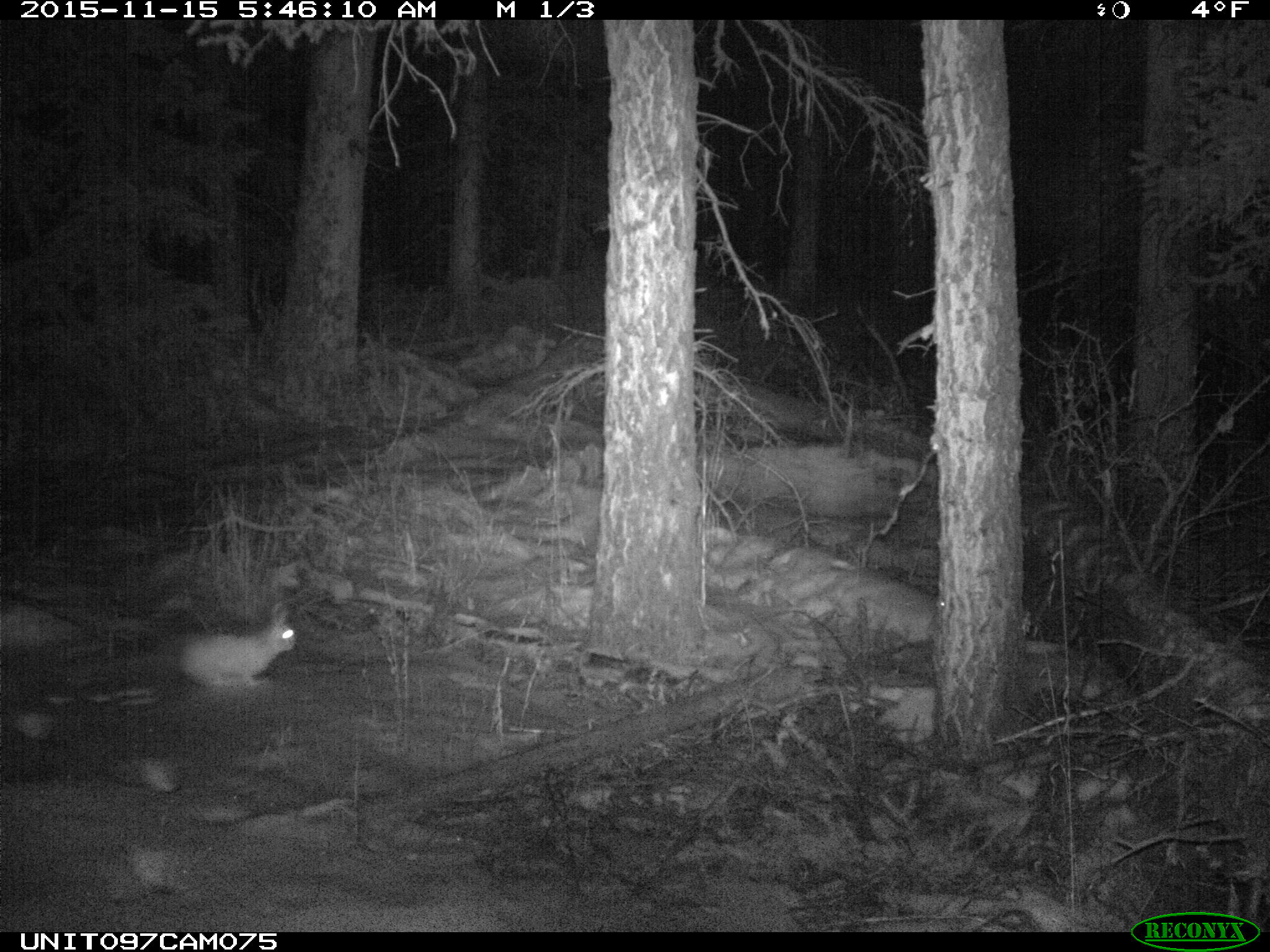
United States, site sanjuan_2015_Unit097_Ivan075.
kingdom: Animalia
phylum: Chordata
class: Mammalia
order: Lagomorpha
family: Leporidae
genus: Lepus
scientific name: Lepus americanus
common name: snowshoe hare